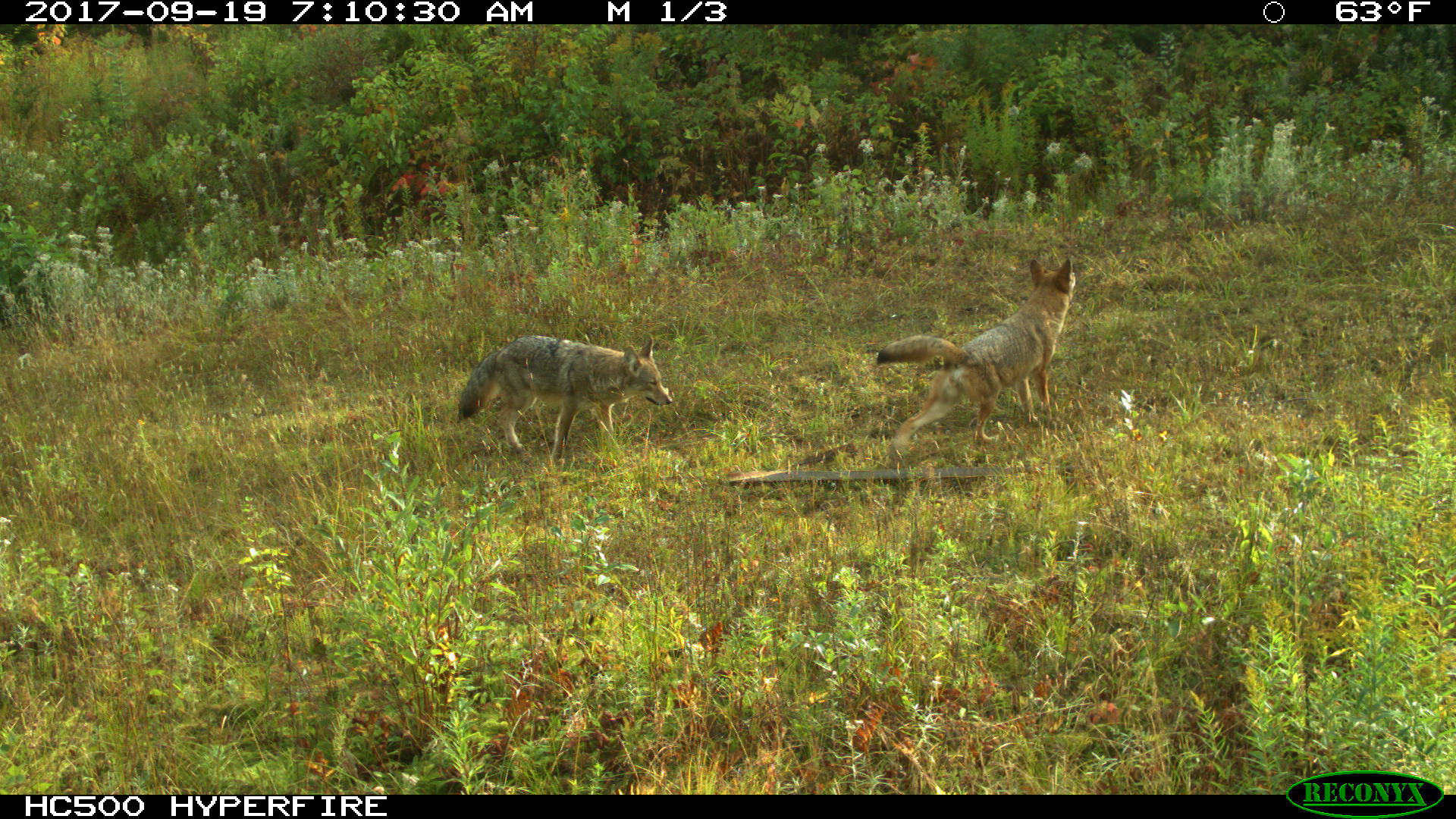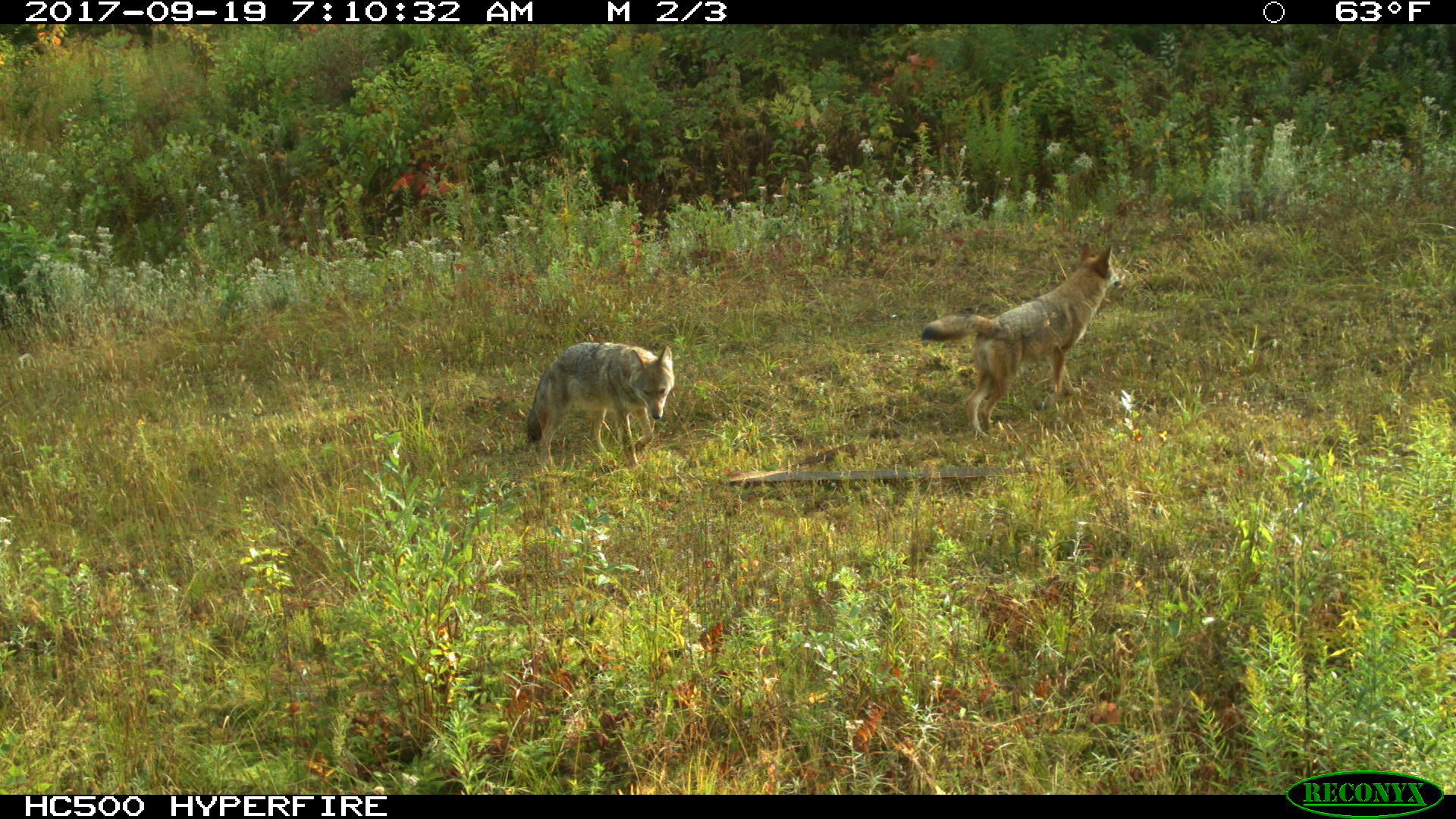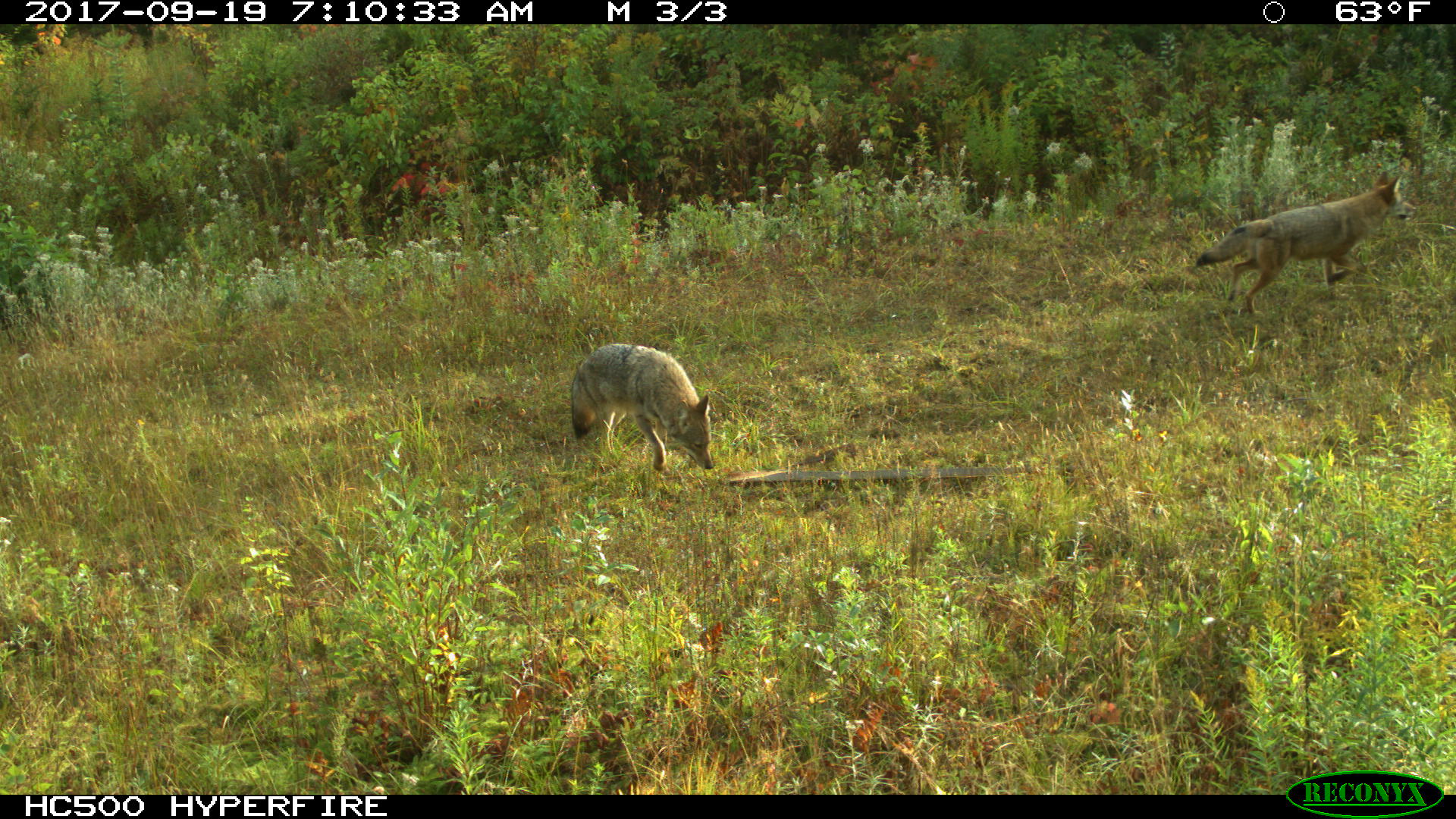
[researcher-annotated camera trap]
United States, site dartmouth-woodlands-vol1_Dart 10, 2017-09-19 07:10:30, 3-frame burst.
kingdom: Animalia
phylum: Chordata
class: Mammalia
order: Carnivora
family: Canidae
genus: Canis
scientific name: Canis latrans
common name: coyote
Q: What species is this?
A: Coyote (Canis latrans).